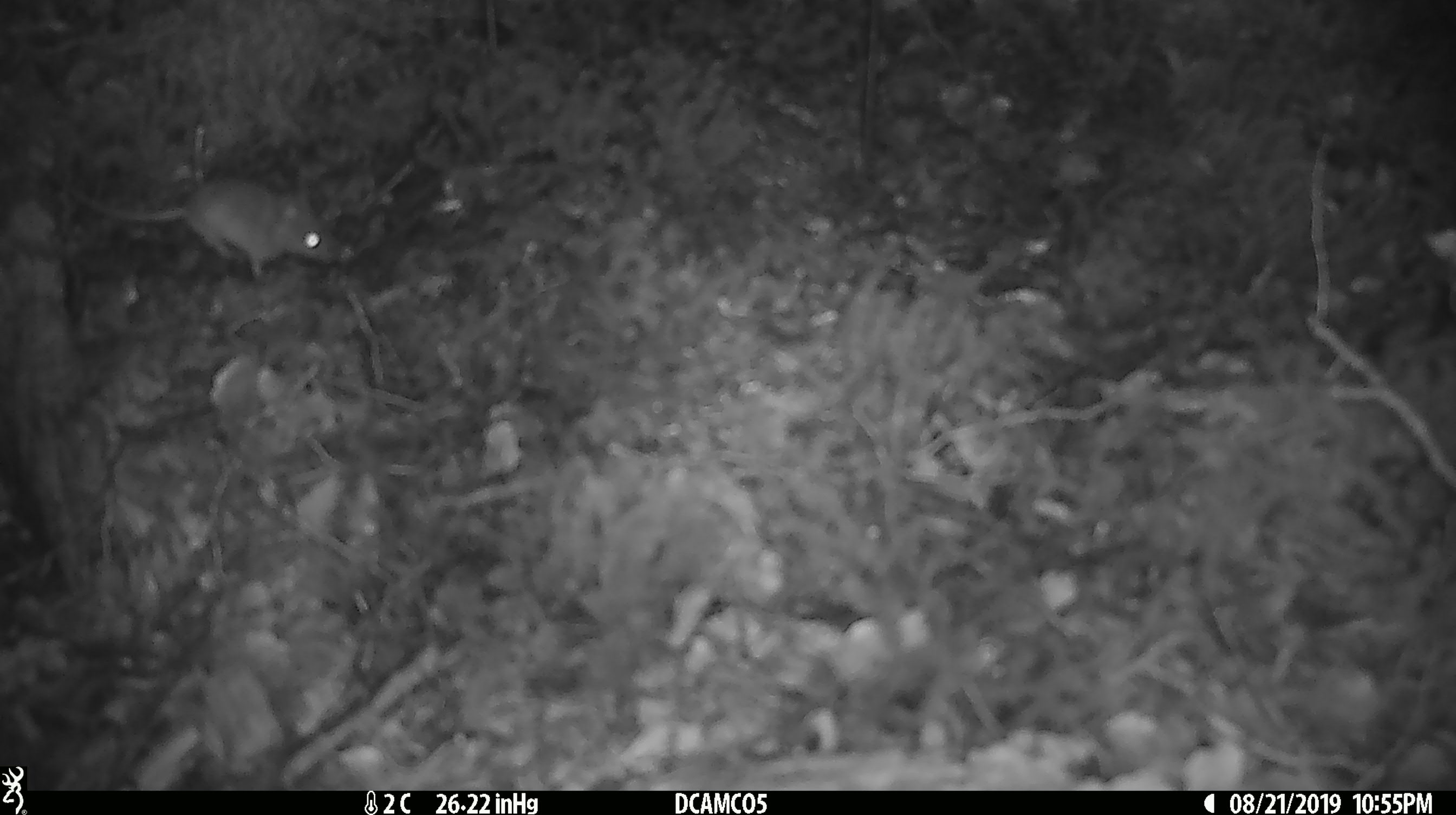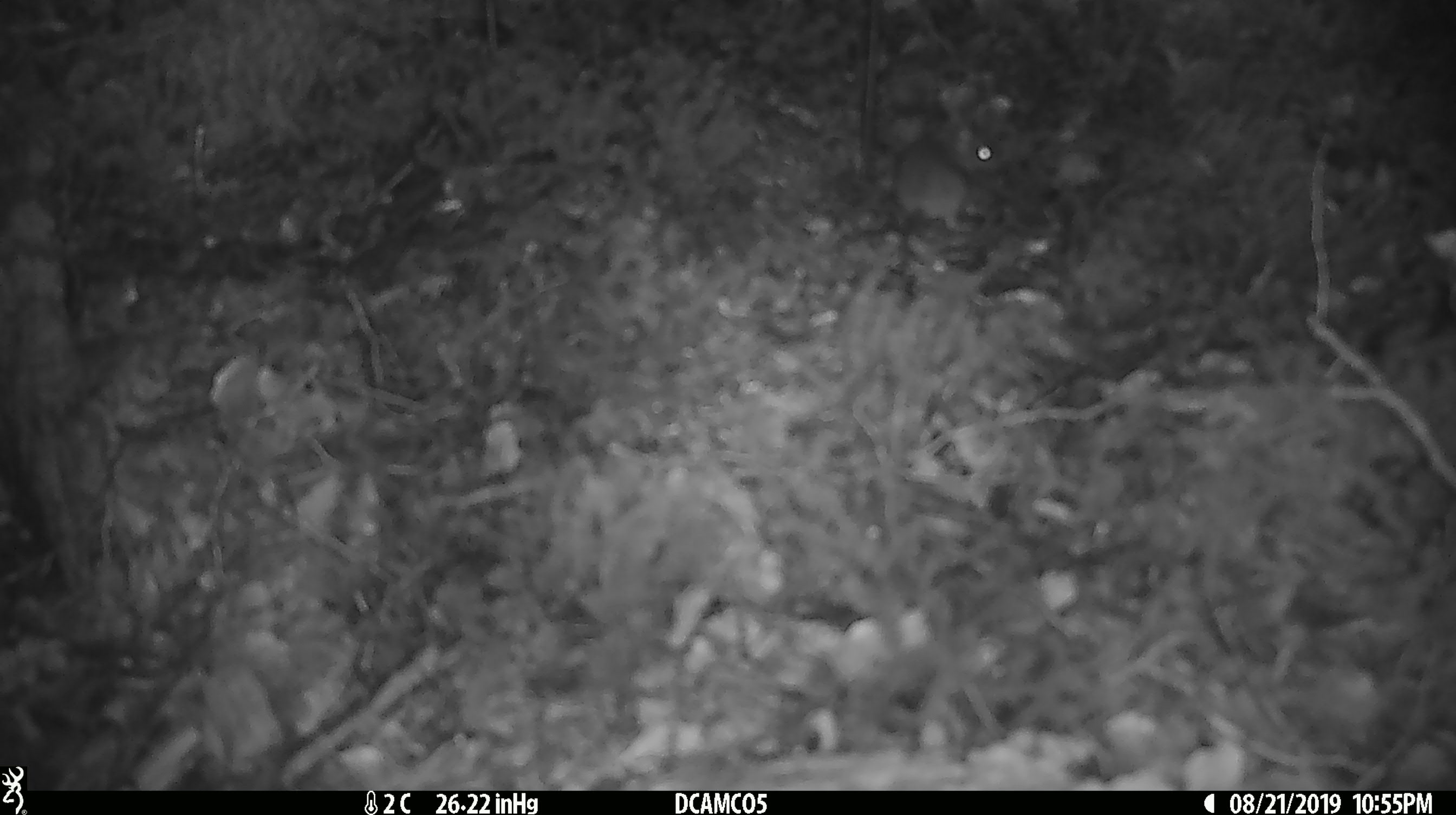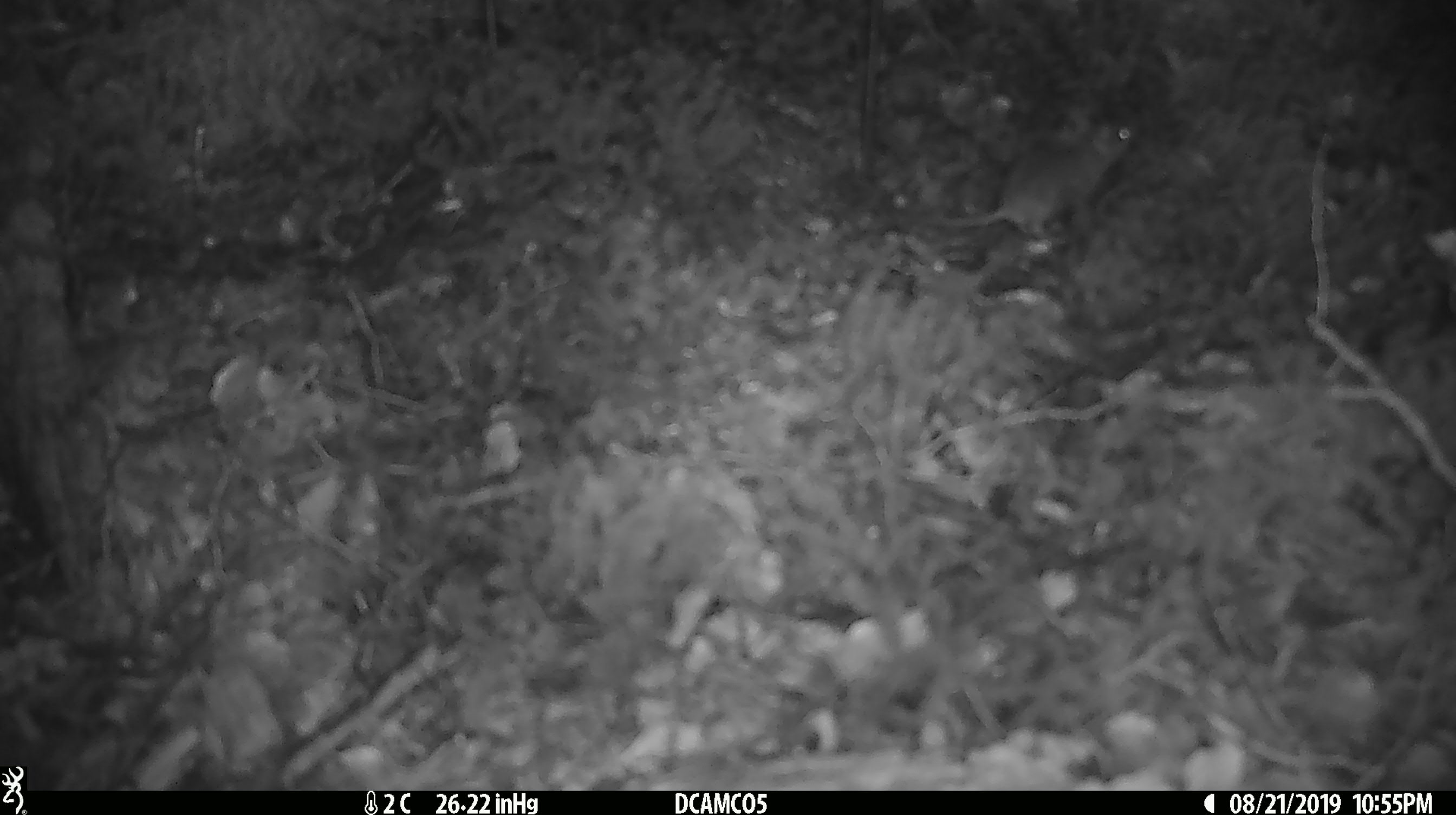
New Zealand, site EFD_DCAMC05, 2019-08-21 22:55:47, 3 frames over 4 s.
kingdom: Animalia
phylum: Chordata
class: Mammalia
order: Rodentia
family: Muridae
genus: Mus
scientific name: Mus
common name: mouse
Mouse (Mus).